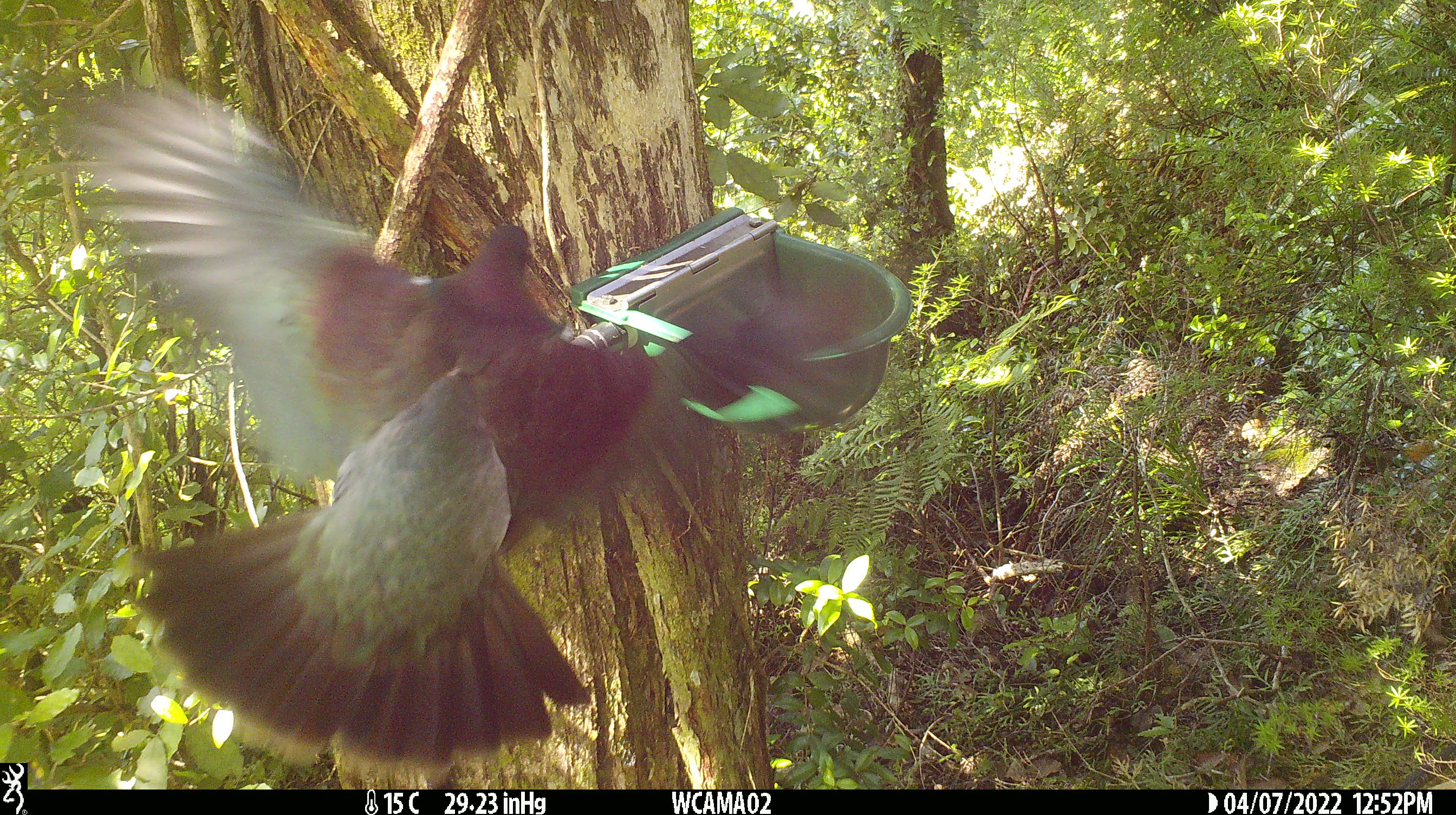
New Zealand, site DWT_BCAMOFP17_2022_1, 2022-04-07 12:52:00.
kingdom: Animalia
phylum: Chordata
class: Aves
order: Columbiformes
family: Columbidae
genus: Hemiphaga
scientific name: Hemiphaga novaeseelandiae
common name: new zealand pigeon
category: kereru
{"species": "kereru (new zealand pigeon) (Hemiphaga novaeseelandiae)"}